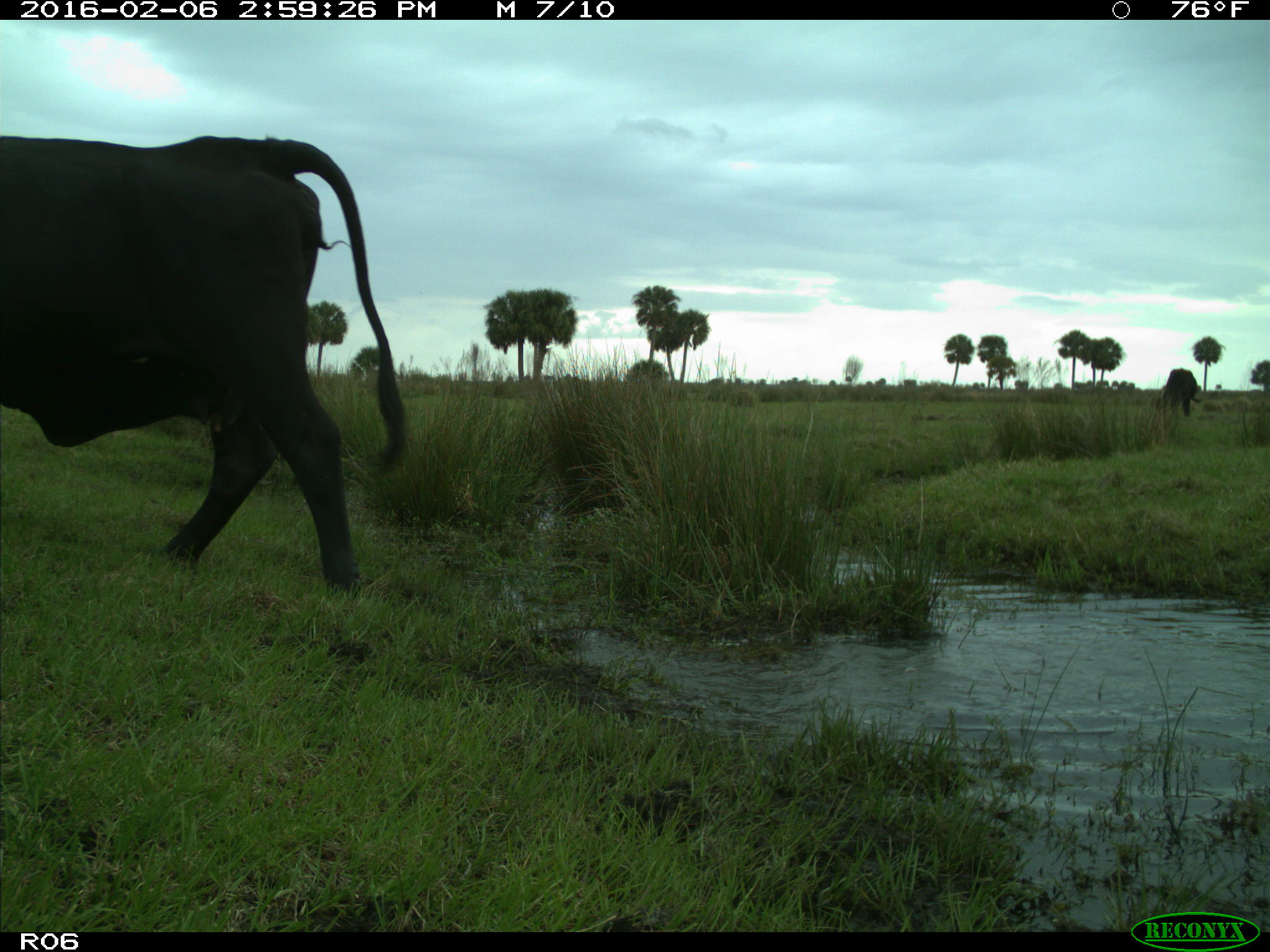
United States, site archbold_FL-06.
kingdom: Animalia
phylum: Chordata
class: Mammalia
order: Artiodactyla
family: Bovidae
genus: Bos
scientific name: Bos taurus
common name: domestic cow